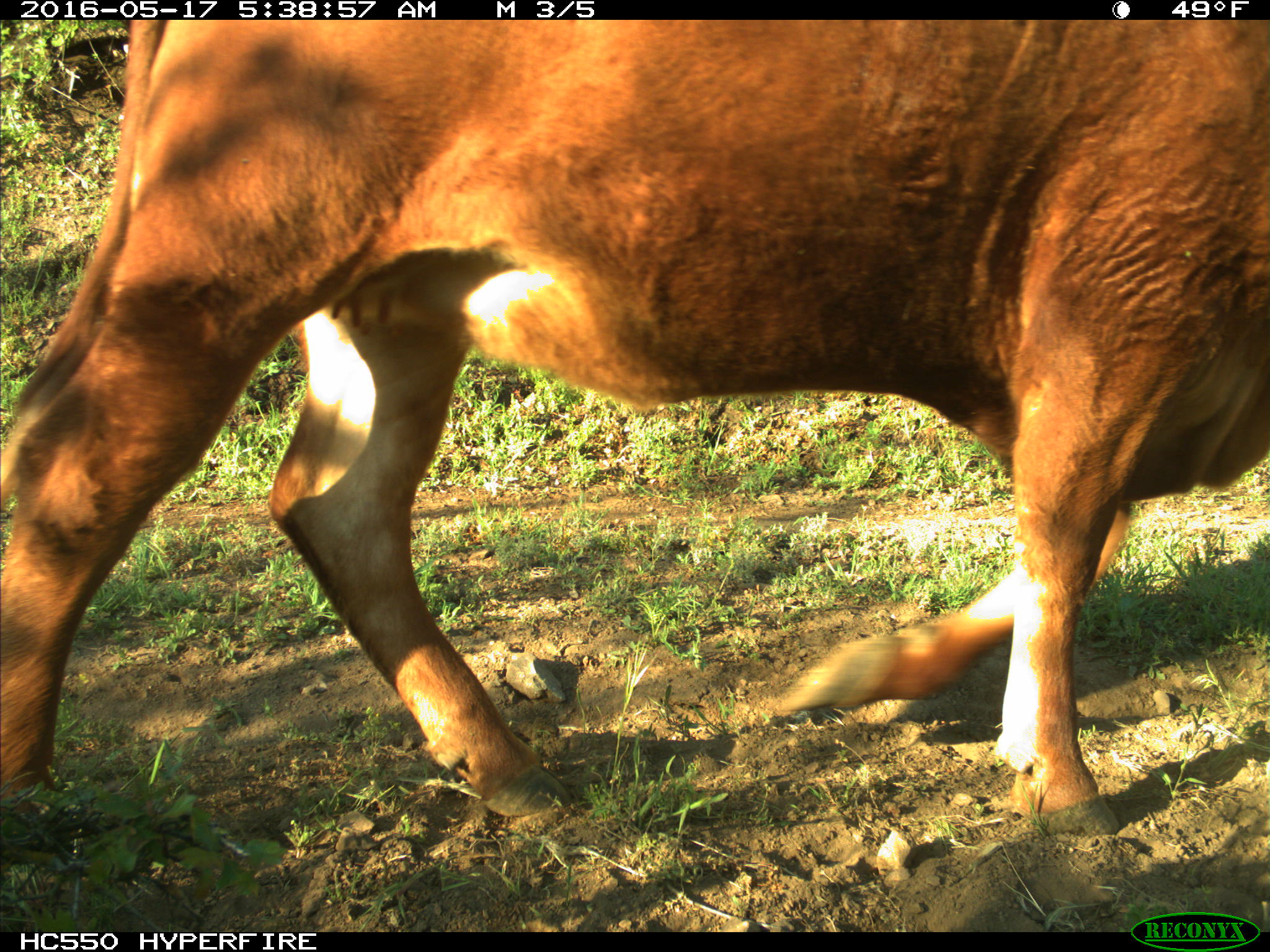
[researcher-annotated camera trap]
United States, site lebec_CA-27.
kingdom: Animalia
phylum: Chordata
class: Mammalia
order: Artiodactyla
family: Bovidae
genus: Bos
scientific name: Bos taurus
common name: domestic cow